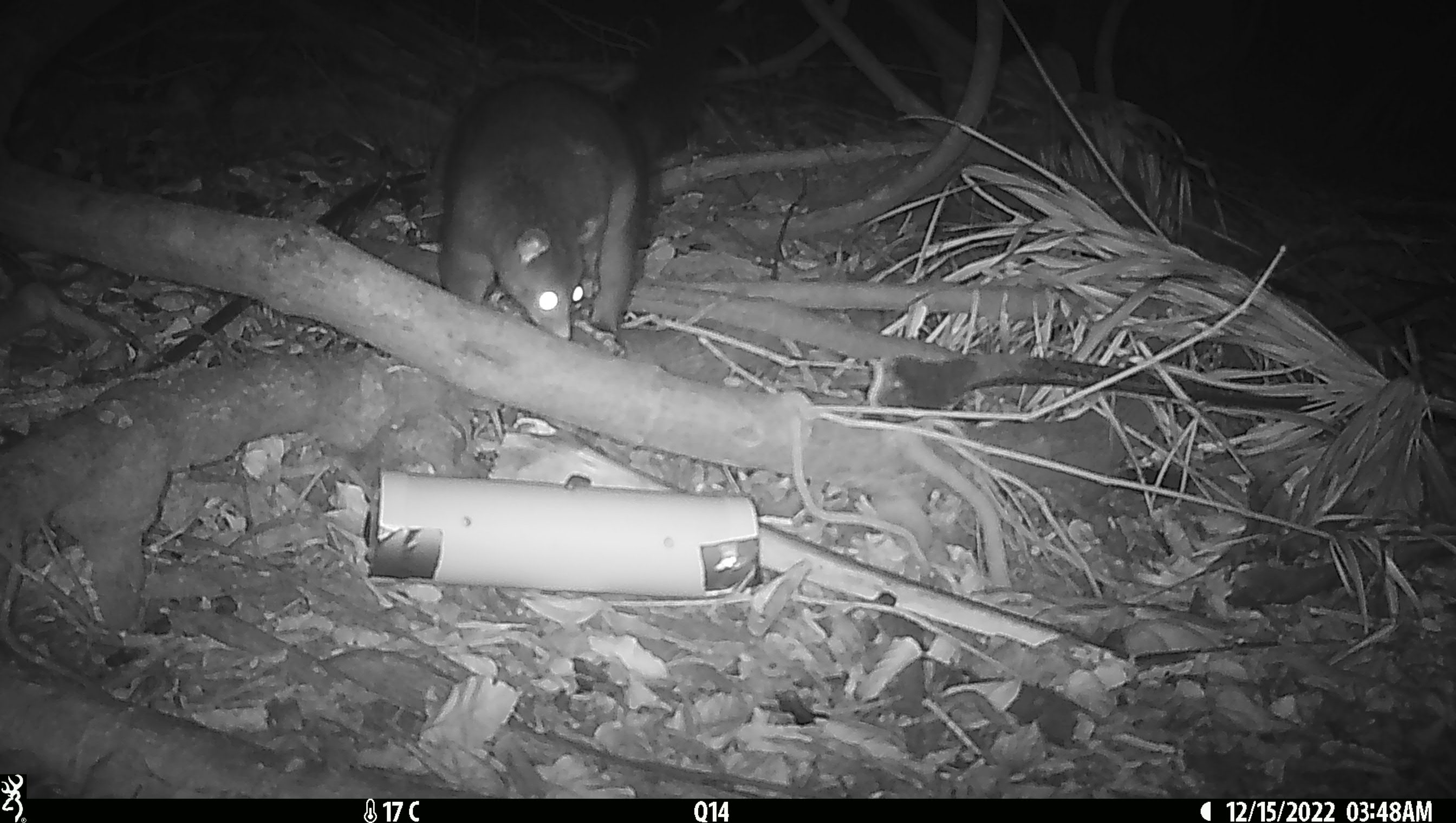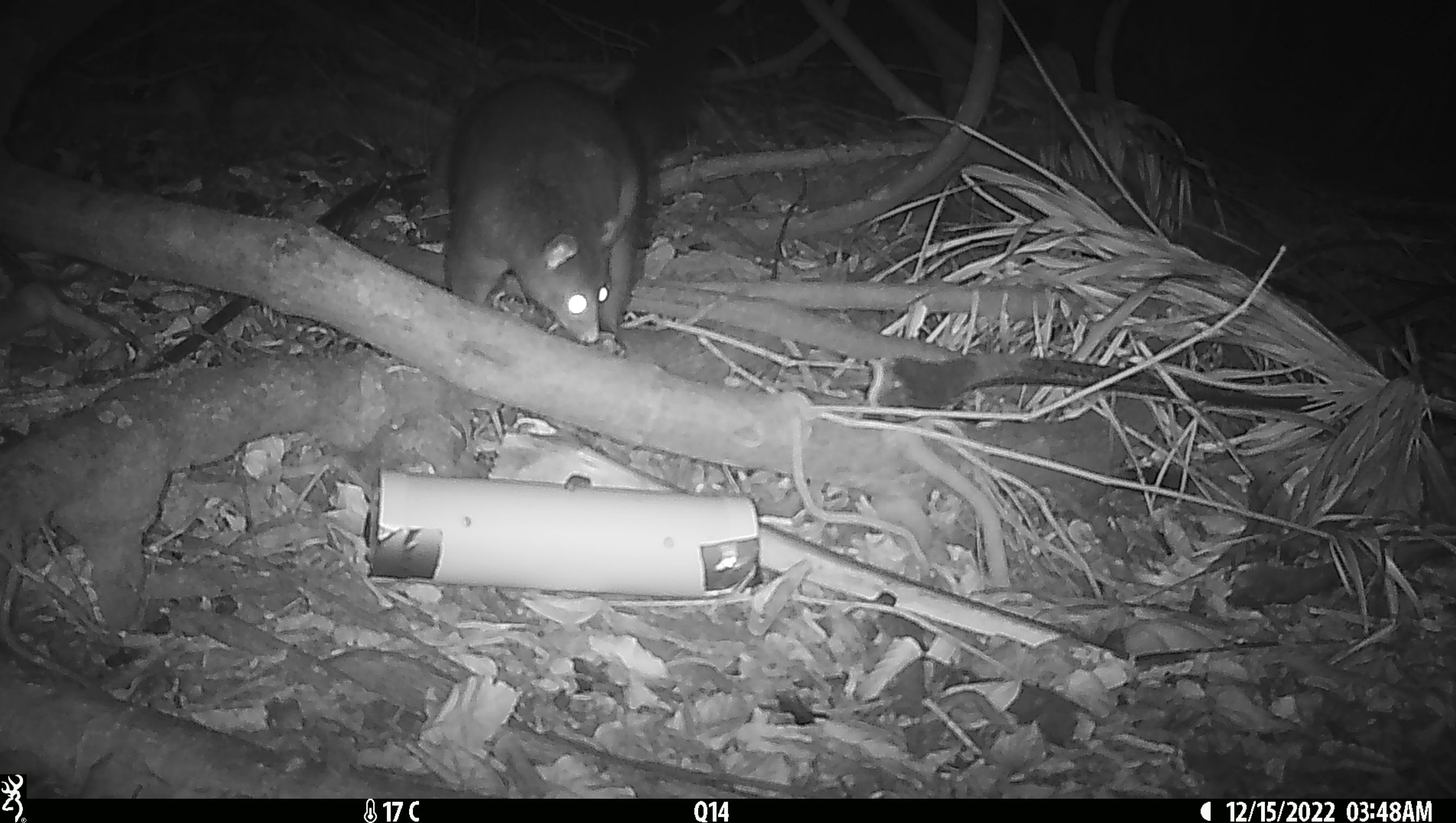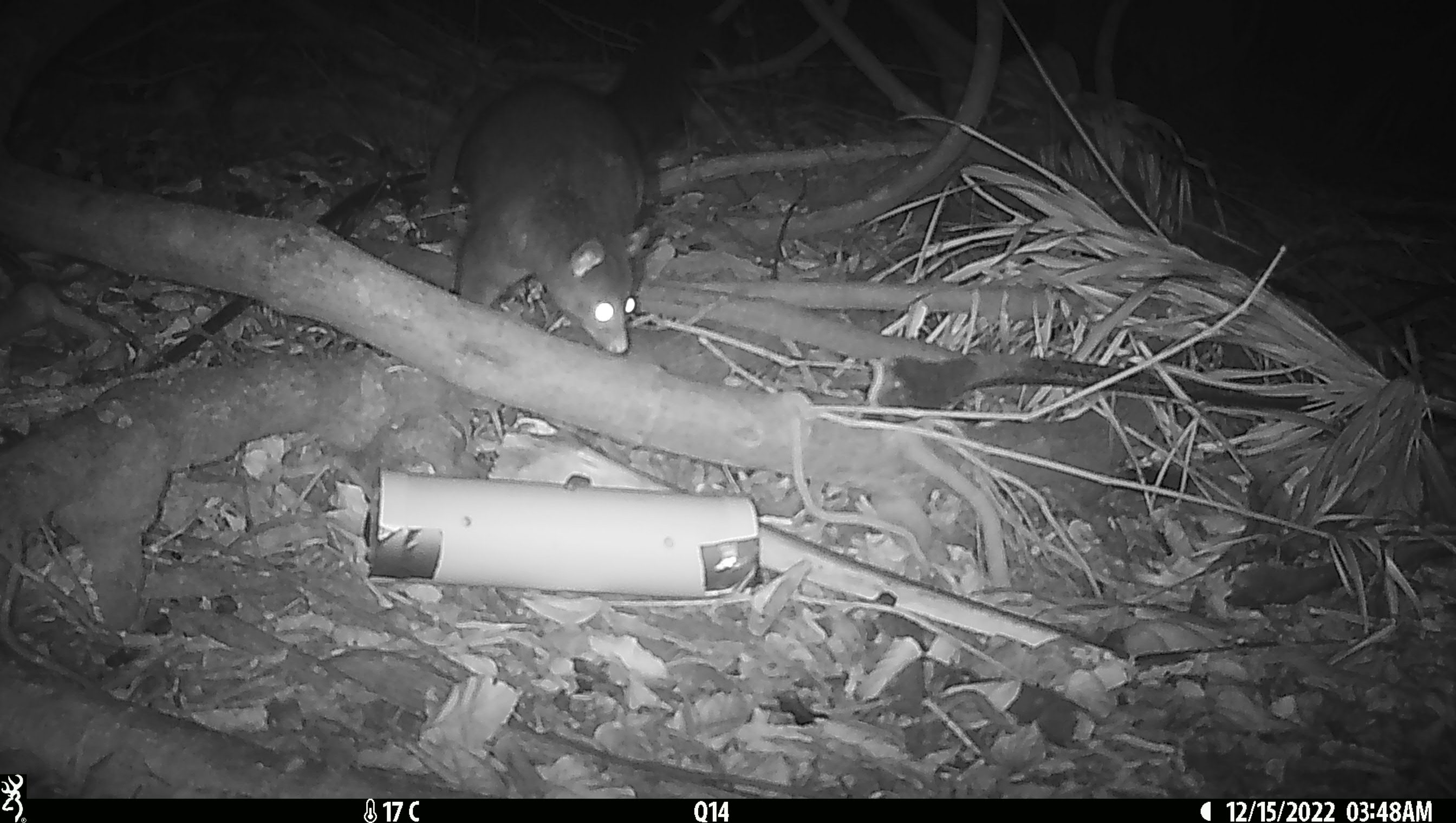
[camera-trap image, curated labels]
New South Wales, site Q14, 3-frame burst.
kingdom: Animalia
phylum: Chordata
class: Mammalia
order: Diprotodontia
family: Phalangeridae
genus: Trichosurus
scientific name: Trichosurus vulpecula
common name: common brushtail possum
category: possum